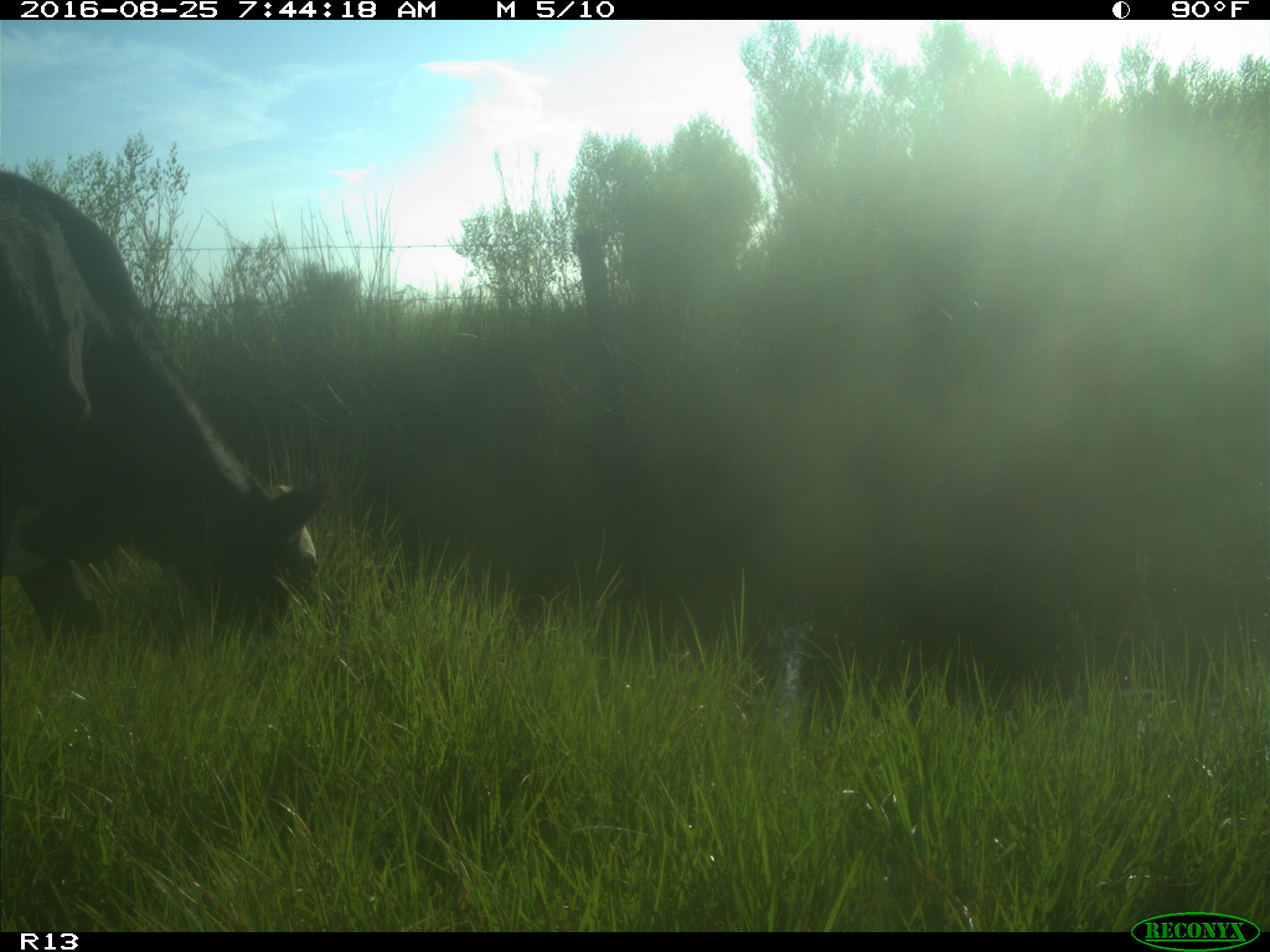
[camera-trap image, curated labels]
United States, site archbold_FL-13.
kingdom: Animalia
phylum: Chordata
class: Mammalia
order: Artiodactyla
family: Bovidae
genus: Bos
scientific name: Bos taurus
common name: domestic cow